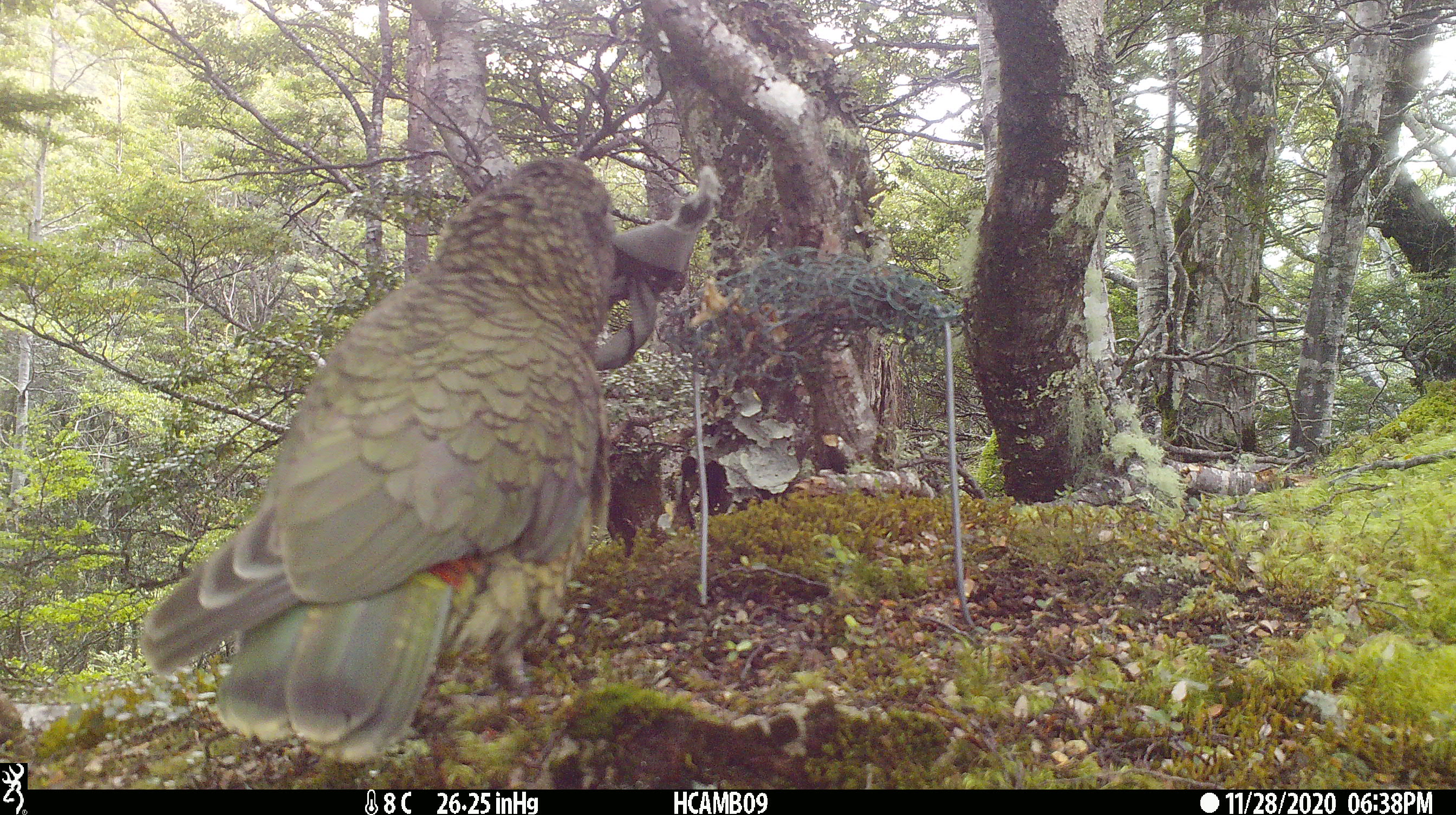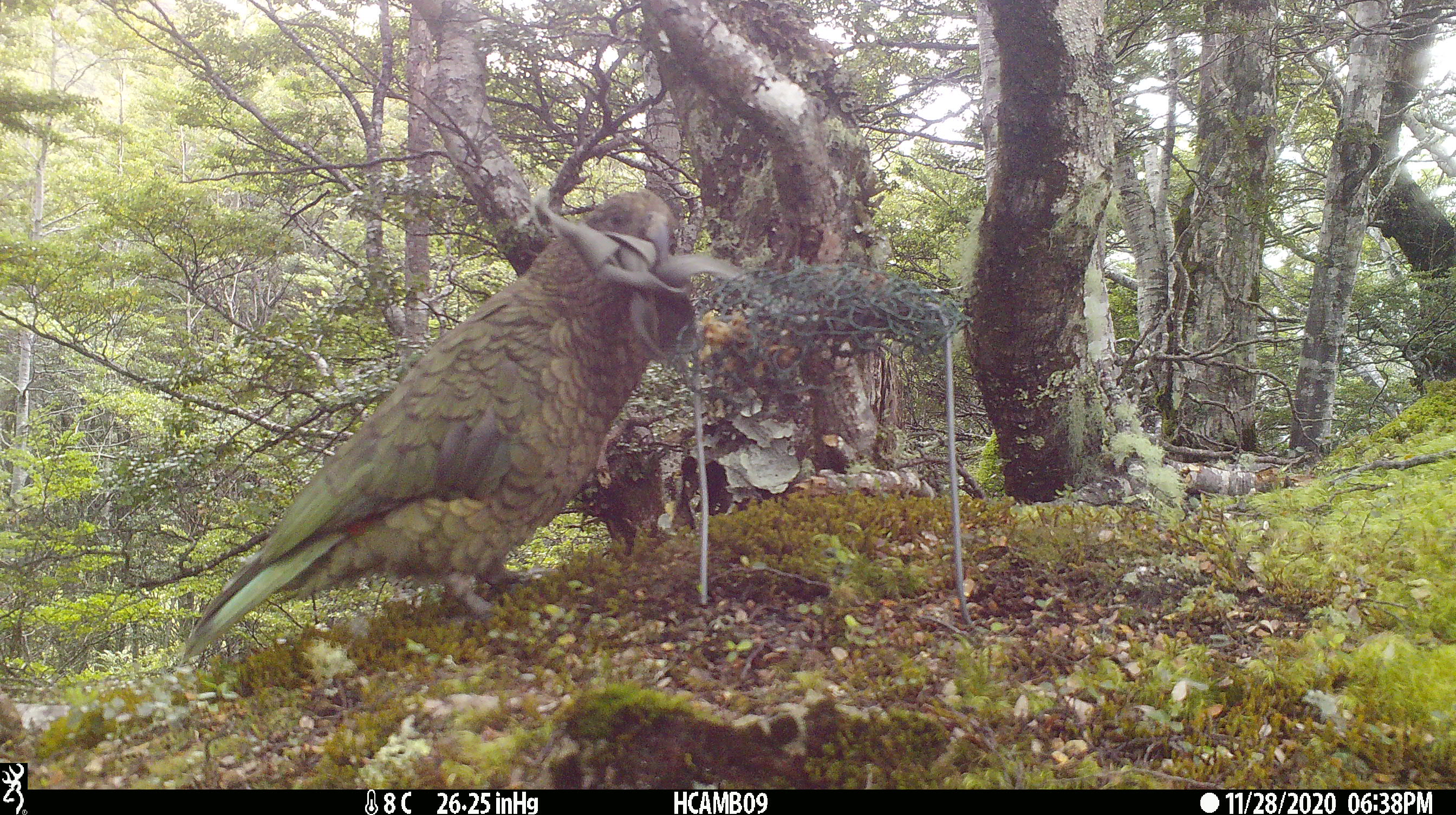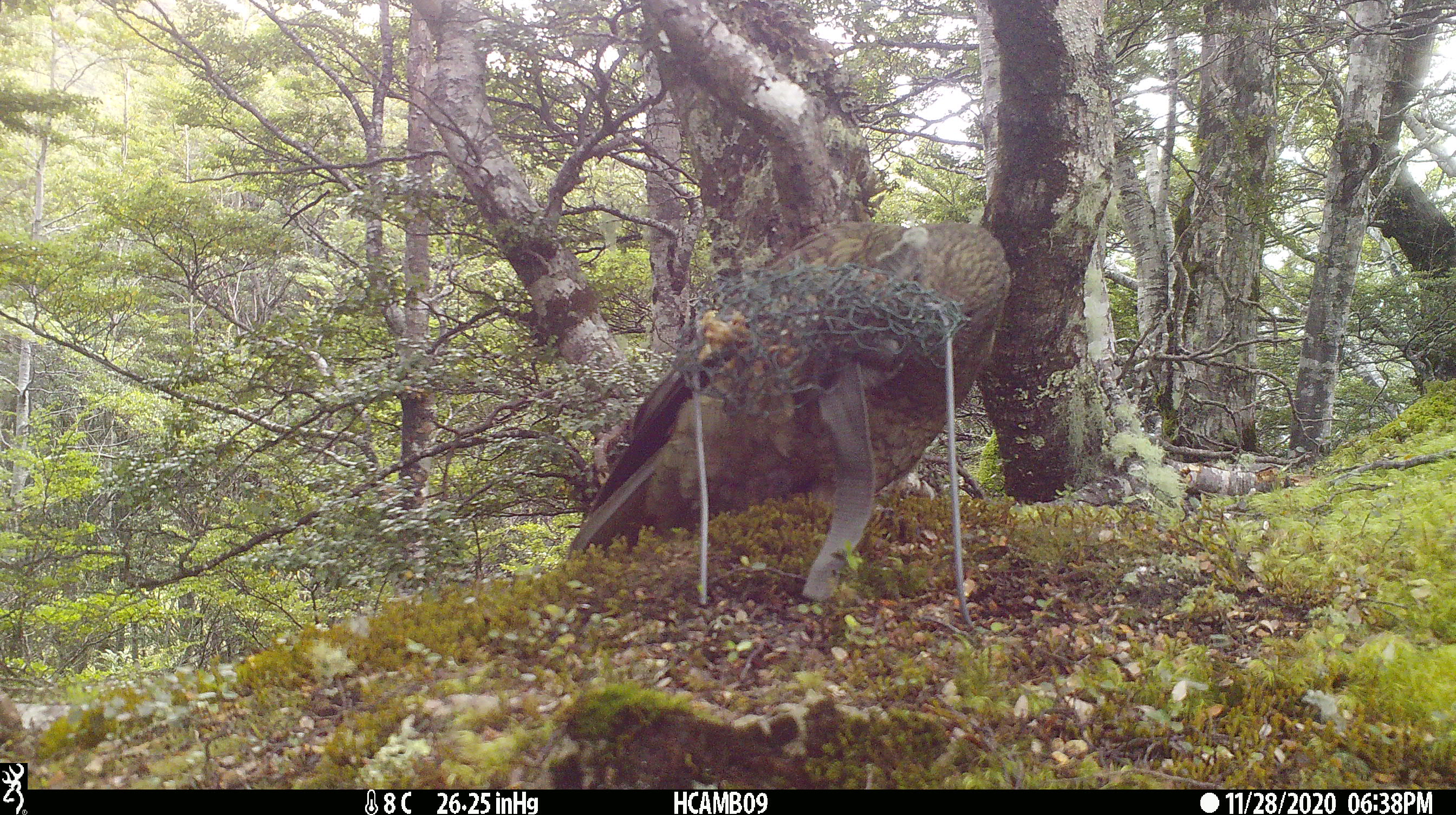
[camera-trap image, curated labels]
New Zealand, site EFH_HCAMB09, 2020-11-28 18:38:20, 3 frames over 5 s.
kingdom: Animalia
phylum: Chordata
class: Aves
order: Psittaciformes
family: Strigopidae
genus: Nestor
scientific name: Nestor notabilis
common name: kea